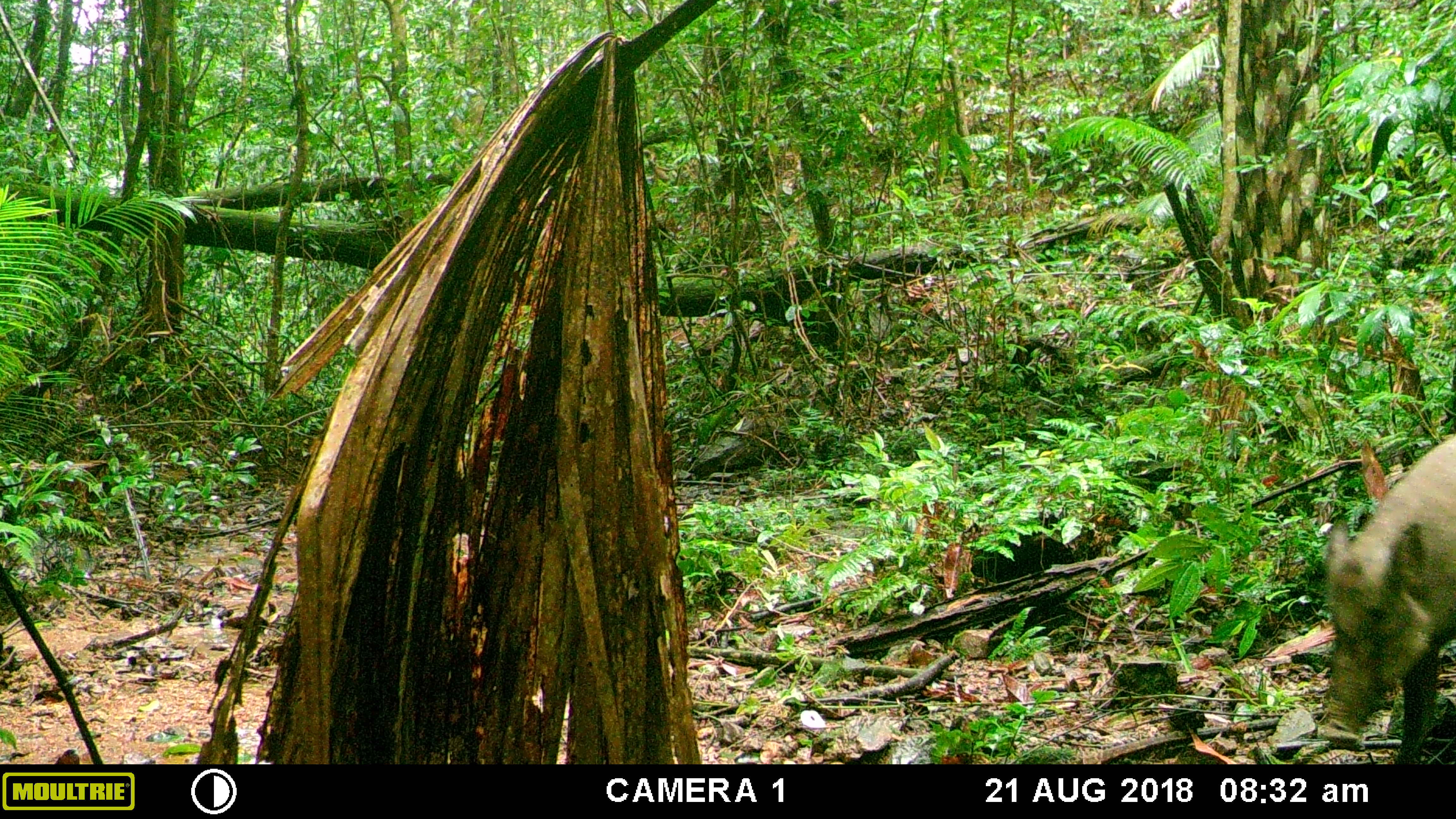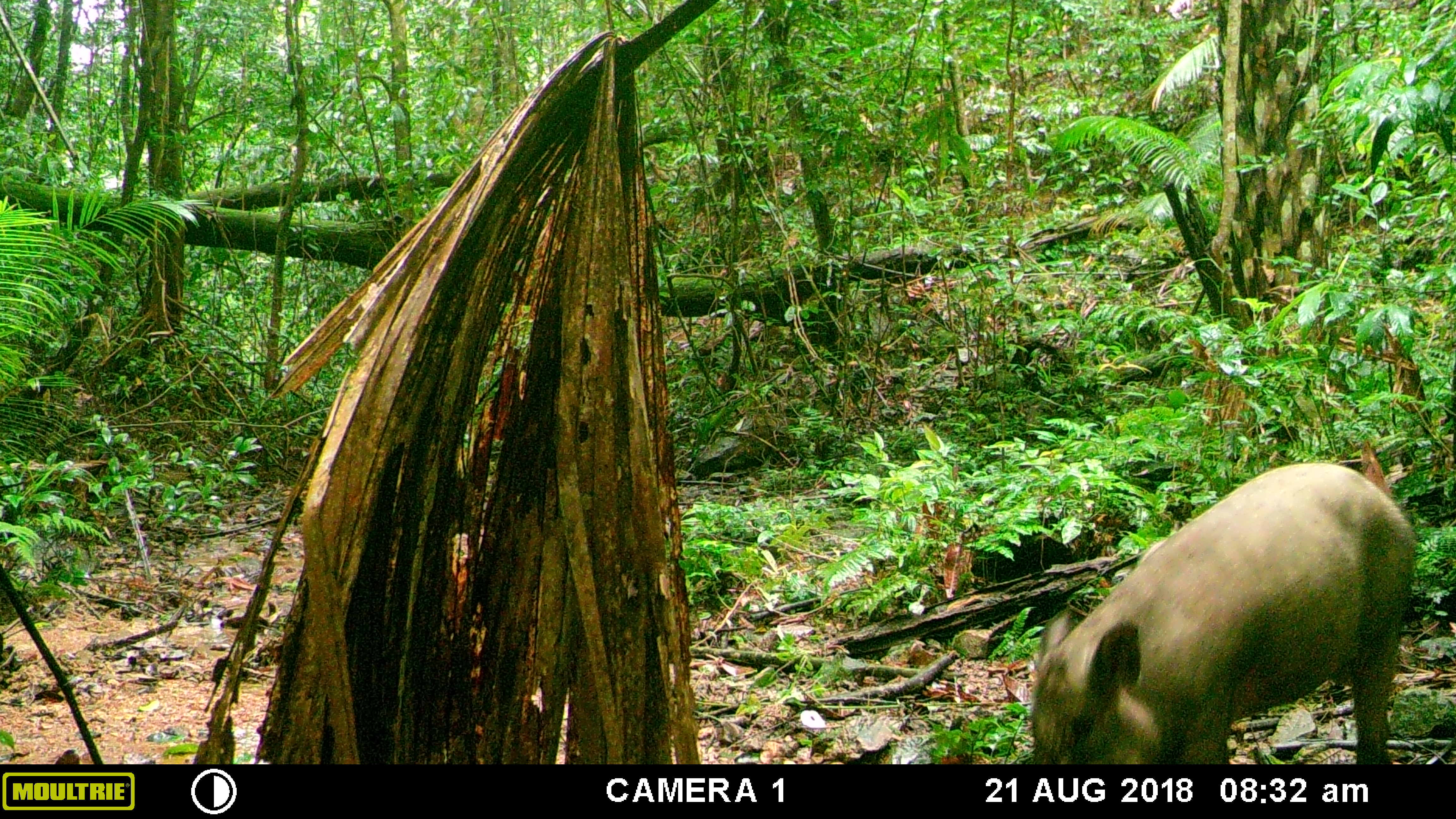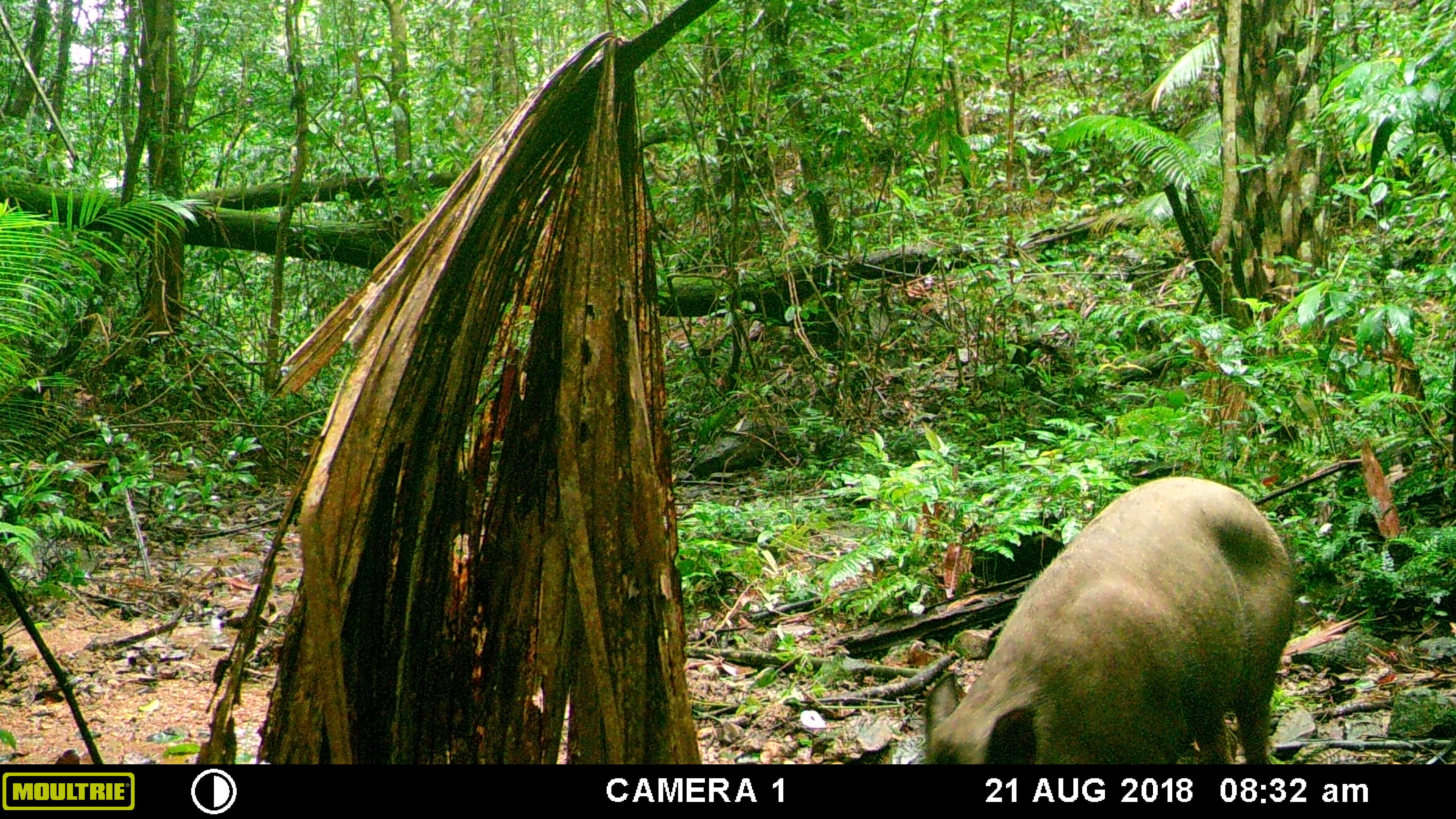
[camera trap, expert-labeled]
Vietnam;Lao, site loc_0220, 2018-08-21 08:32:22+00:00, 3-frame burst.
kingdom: Animalia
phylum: Chordata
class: Mammalia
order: Artiodactyla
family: Suidae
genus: Sus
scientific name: Sus scrofa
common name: eurasian wild pig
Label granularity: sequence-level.